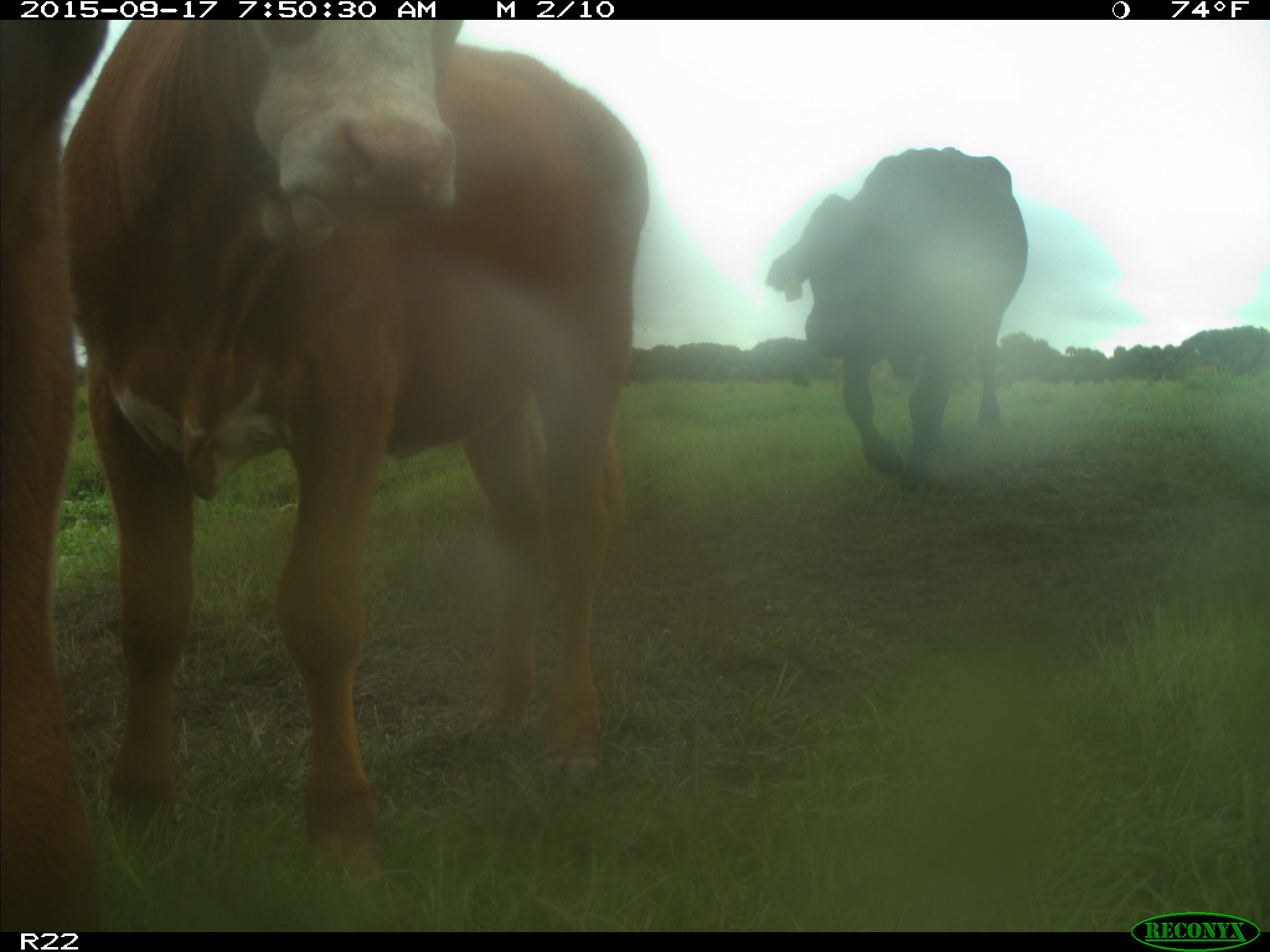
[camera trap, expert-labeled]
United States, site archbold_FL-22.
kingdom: Animalia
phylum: Chordata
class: Mammalia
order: Artiodactyla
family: Bovidae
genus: Bos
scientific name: Bos taurus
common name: domestic cow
Bos taurus (domestic cow).